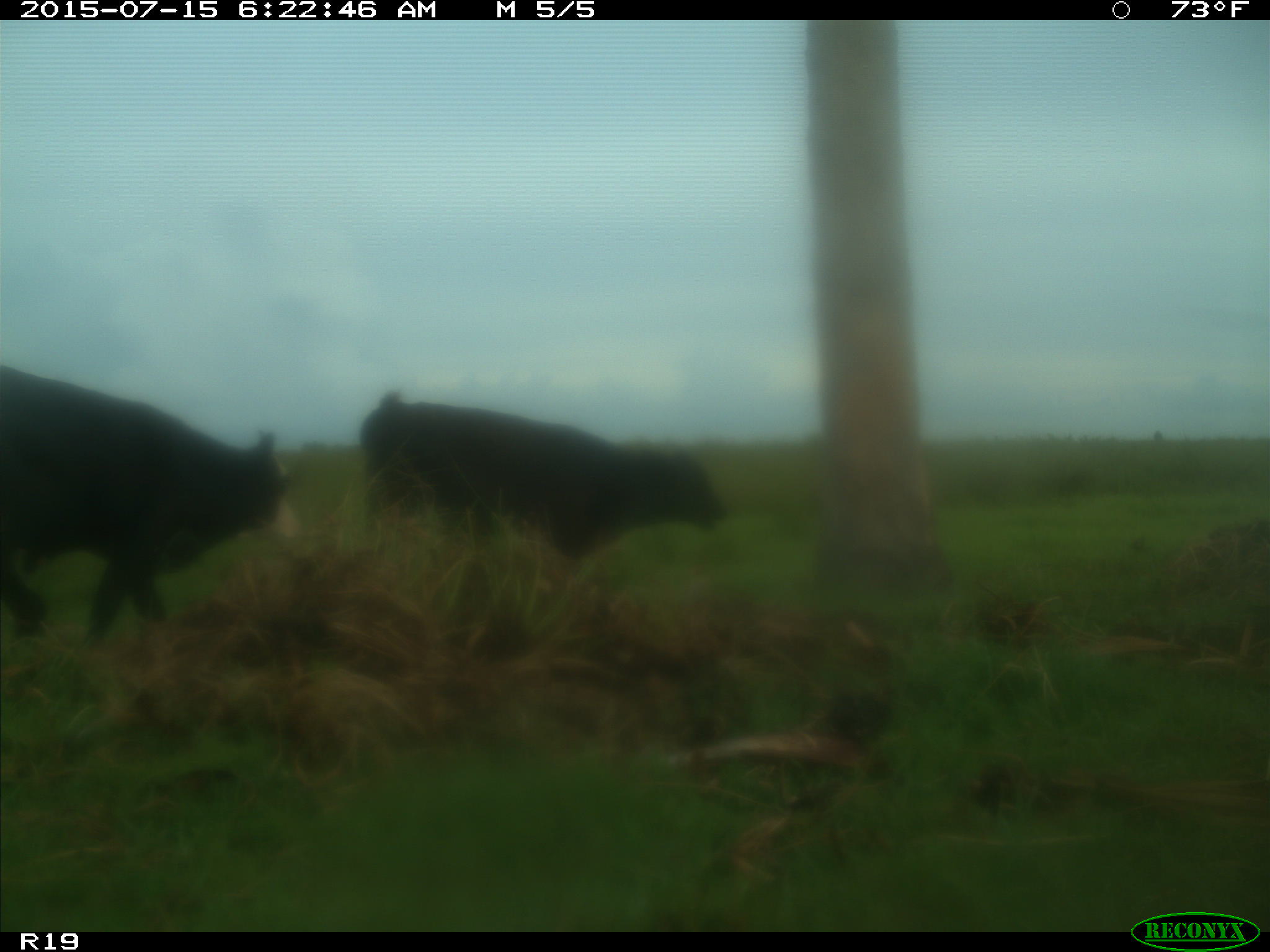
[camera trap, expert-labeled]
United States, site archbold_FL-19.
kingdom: Animalia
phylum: Chordata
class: Mammalia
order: Artiodactyla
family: Bovidae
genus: Bos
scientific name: Bos taurus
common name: domestic cow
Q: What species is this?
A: Bos taurus (domestic cow).